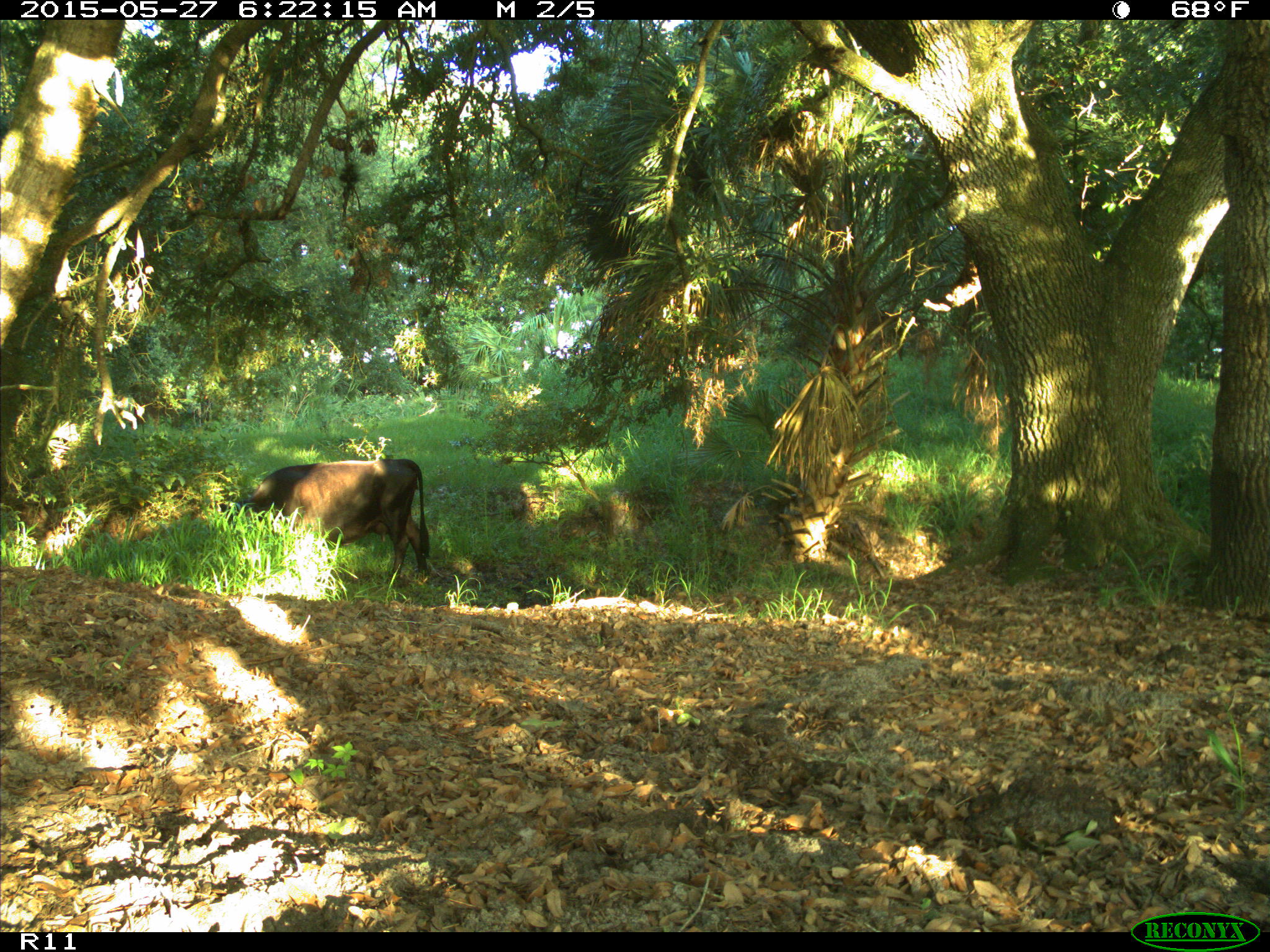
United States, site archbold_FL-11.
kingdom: Animalia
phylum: Chordata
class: Mammalia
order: Artiodactyla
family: Bovidae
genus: Bos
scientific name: Bos taurus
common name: domestic cow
Bos taurus (domestic cow).